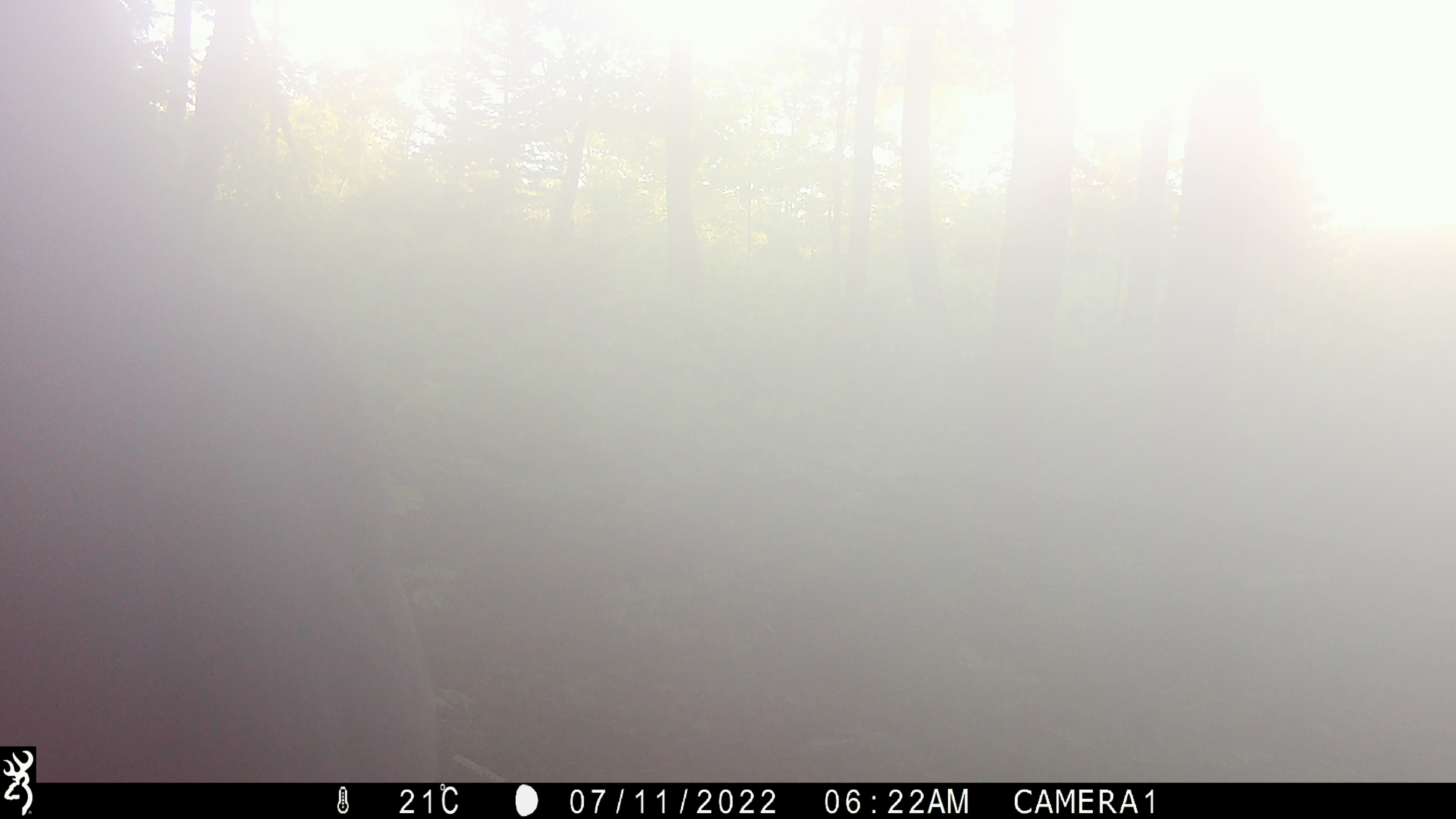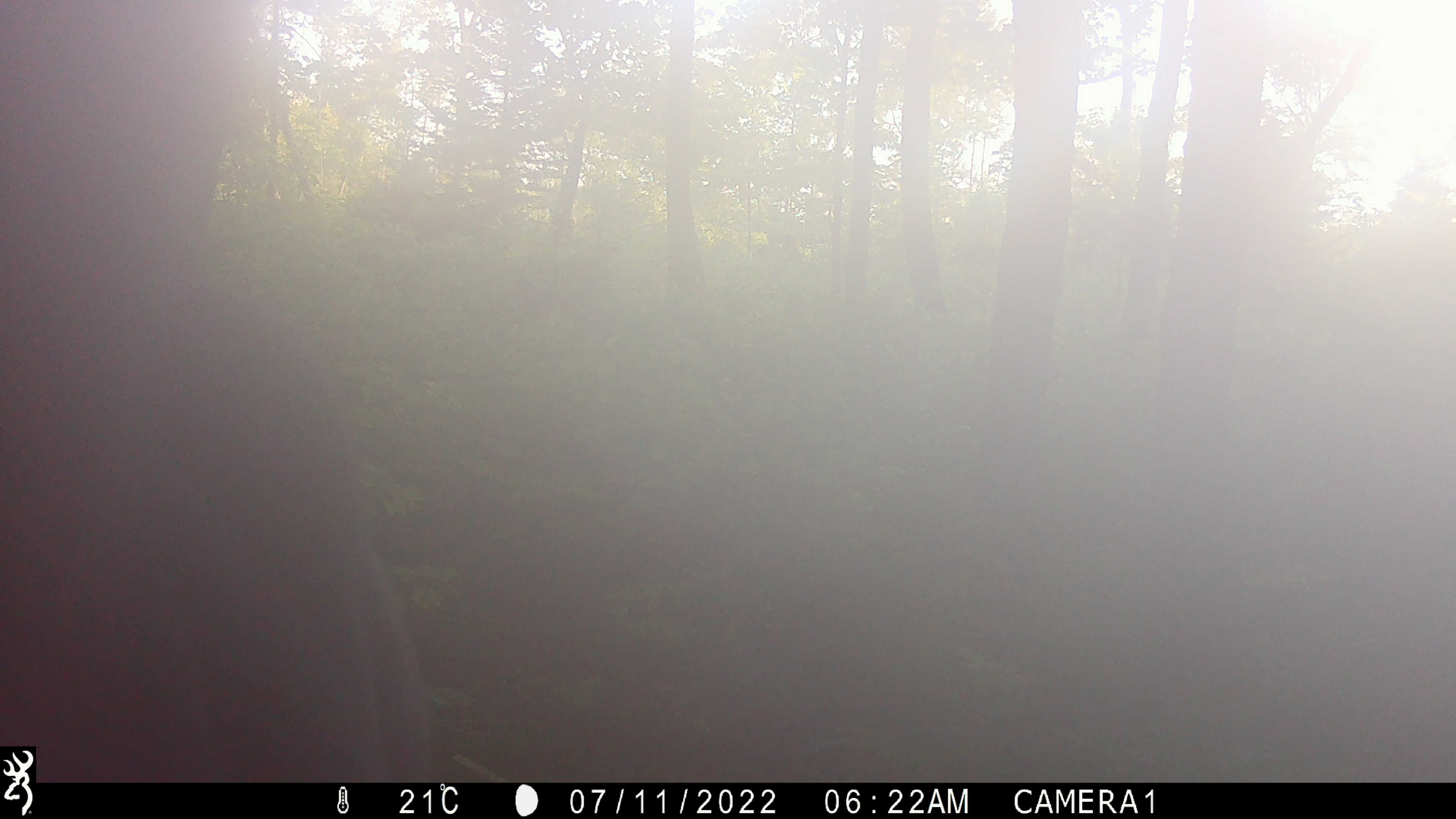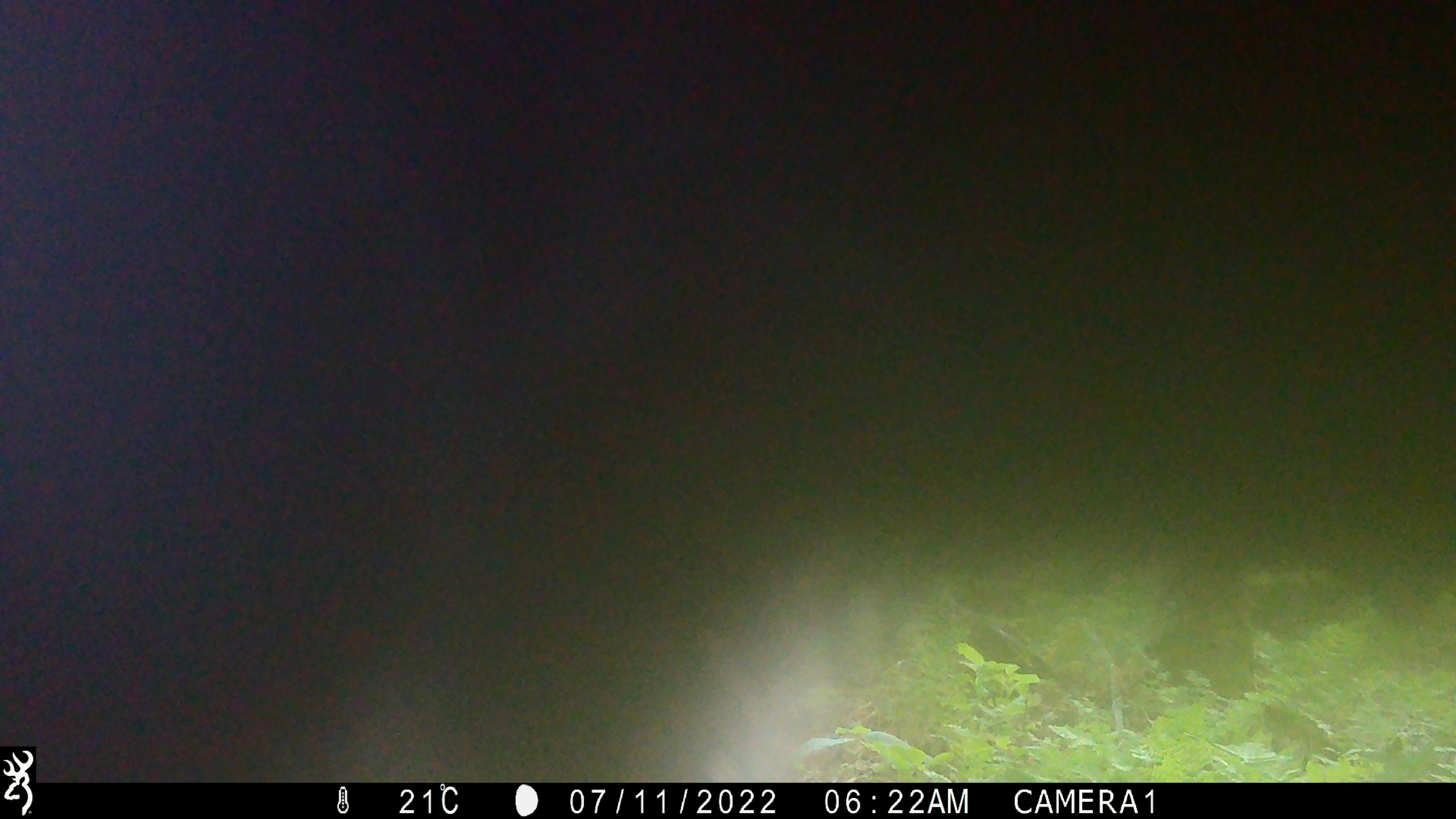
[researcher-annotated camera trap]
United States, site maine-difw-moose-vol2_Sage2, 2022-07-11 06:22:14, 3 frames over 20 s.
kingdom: Animalia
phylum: Chordata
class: Mammalia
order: Artiodactyla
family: Cervidae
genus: Alces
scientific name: Alces alces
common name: moose